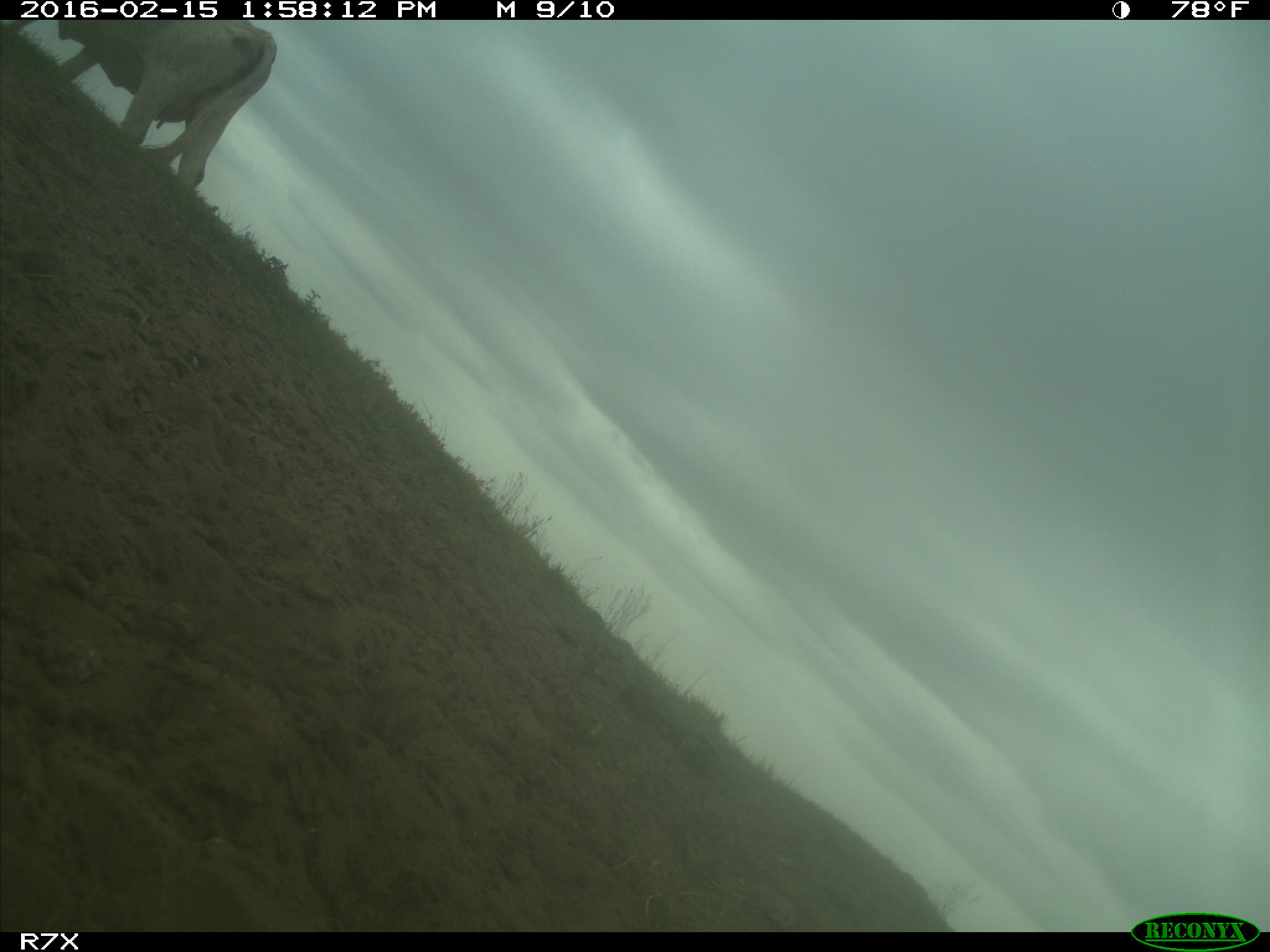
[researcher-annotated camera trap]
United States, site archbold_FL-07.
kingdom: Animalia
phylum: Chordata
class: Mammalia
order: Artiodactyla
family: Bovidae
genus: Bos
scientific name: Bos taurus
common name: domestic cow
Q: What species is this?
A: Bos taurus (domestic cow).